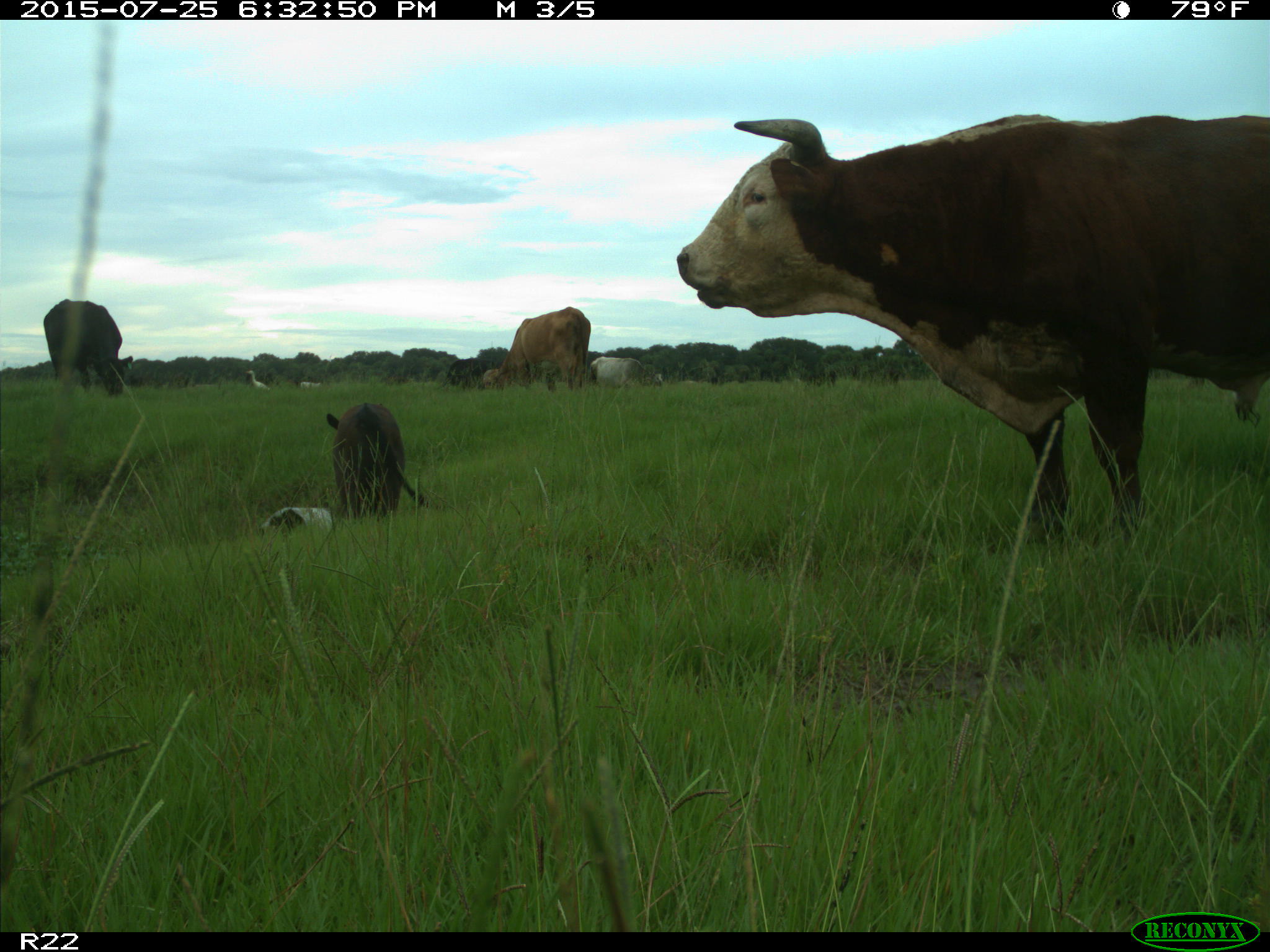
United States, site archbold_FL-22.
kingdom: Animalia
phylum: Chordata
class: Mammalia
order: Artiodactyla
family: Bovidae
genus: Bos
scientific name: Bos taurus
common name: domestic cow